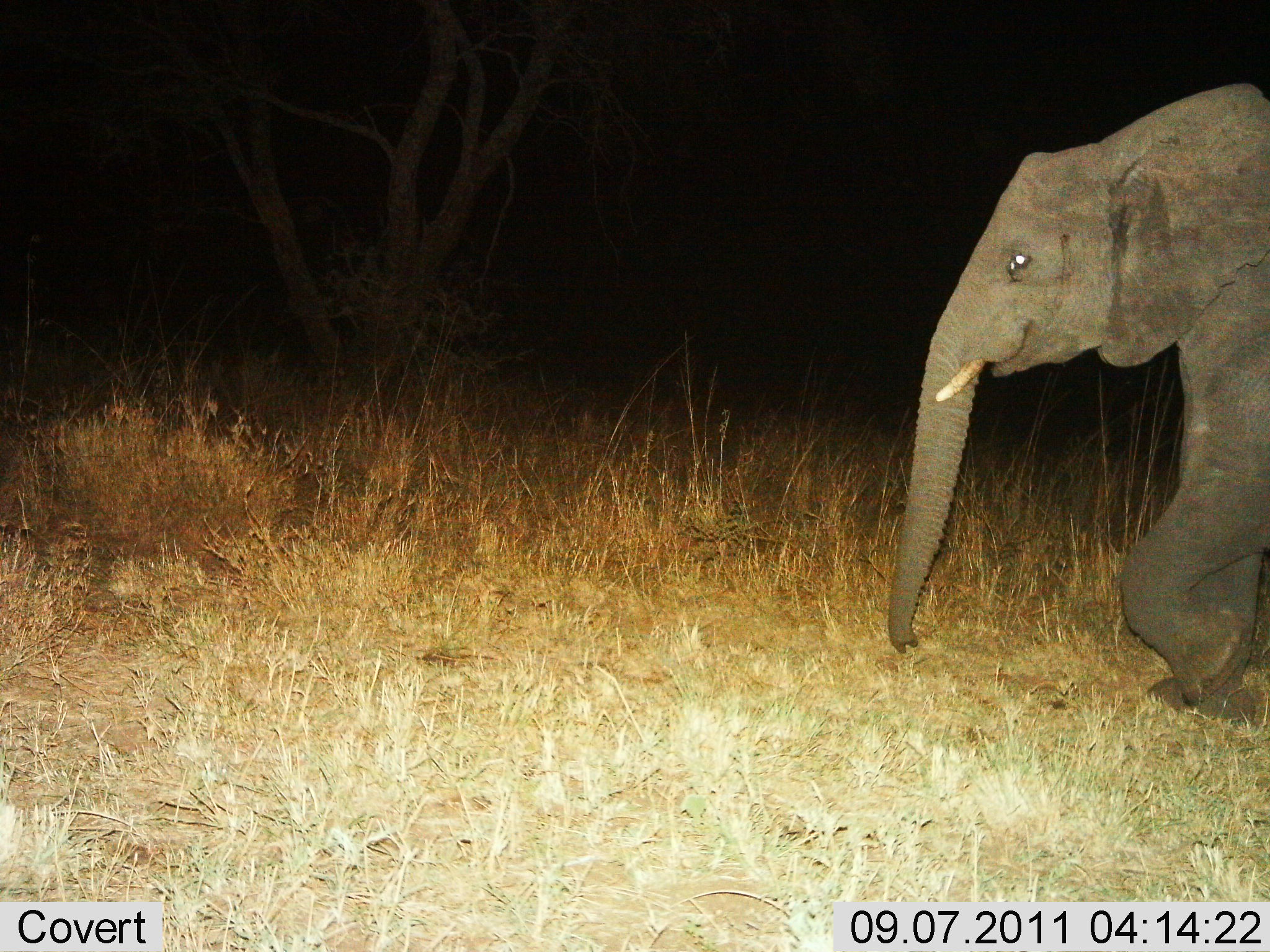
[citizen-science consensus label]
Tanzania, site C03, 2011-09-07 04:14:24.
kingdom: Animalia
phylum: Chordata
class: Mammalia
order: Proboscidea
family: Elephantidae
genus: Loxodonta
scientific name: Loxodonta africana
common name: african bush elephant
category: elephant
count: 1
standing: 0%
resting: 0%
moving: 100%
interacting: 0%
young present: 27%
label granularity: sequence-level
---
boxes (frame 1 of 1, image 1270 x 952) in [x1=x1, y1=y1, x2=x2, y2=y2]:
animal: [x1=877, y1=81, x2=1270, y2=729]